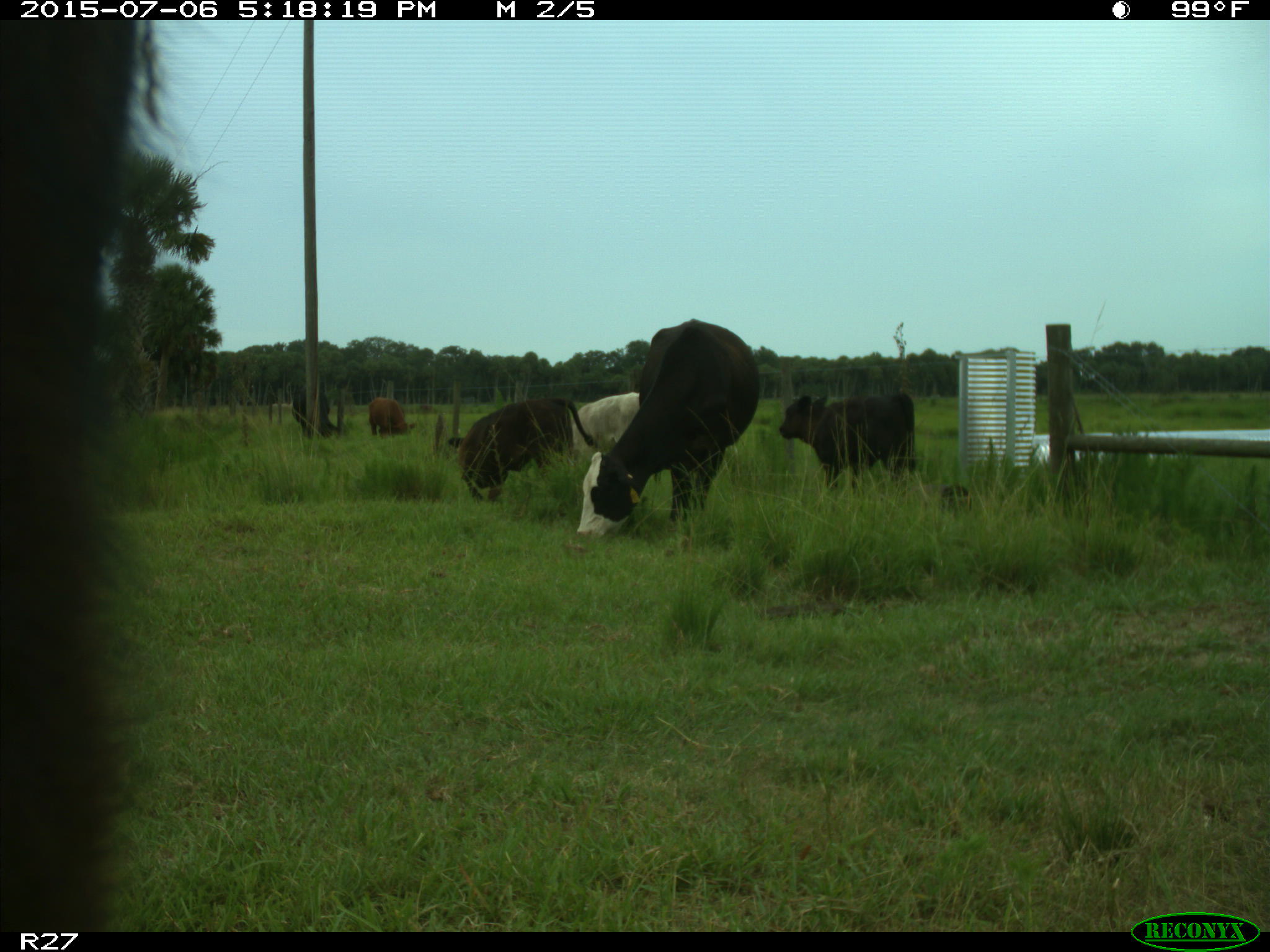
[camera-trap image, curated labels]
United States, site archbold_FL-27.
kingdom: Animalia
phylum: Chordata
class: Mammalia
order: Artiodactyla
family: Bovidae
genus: Bos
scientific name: Bos taurus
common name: domestic cow